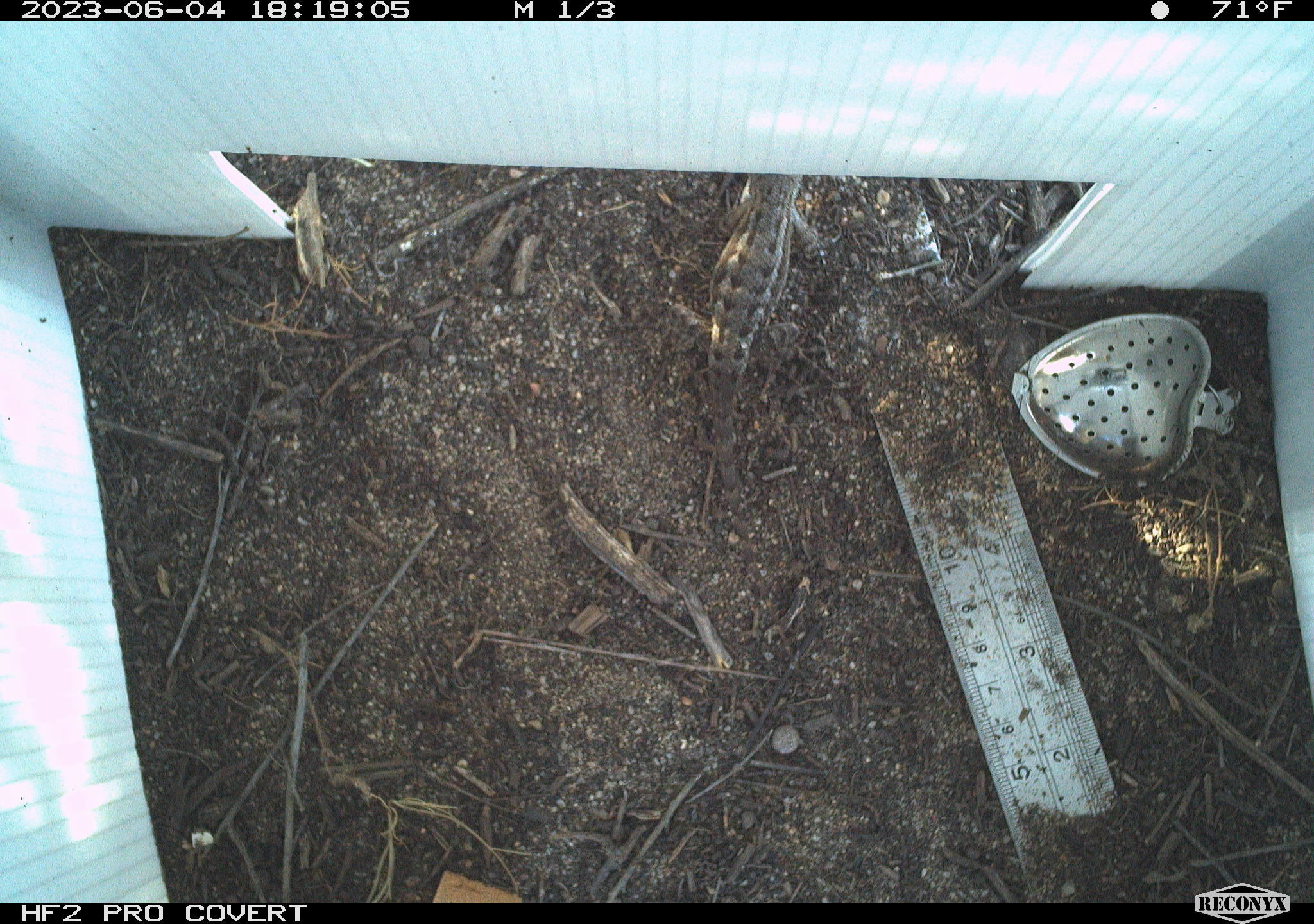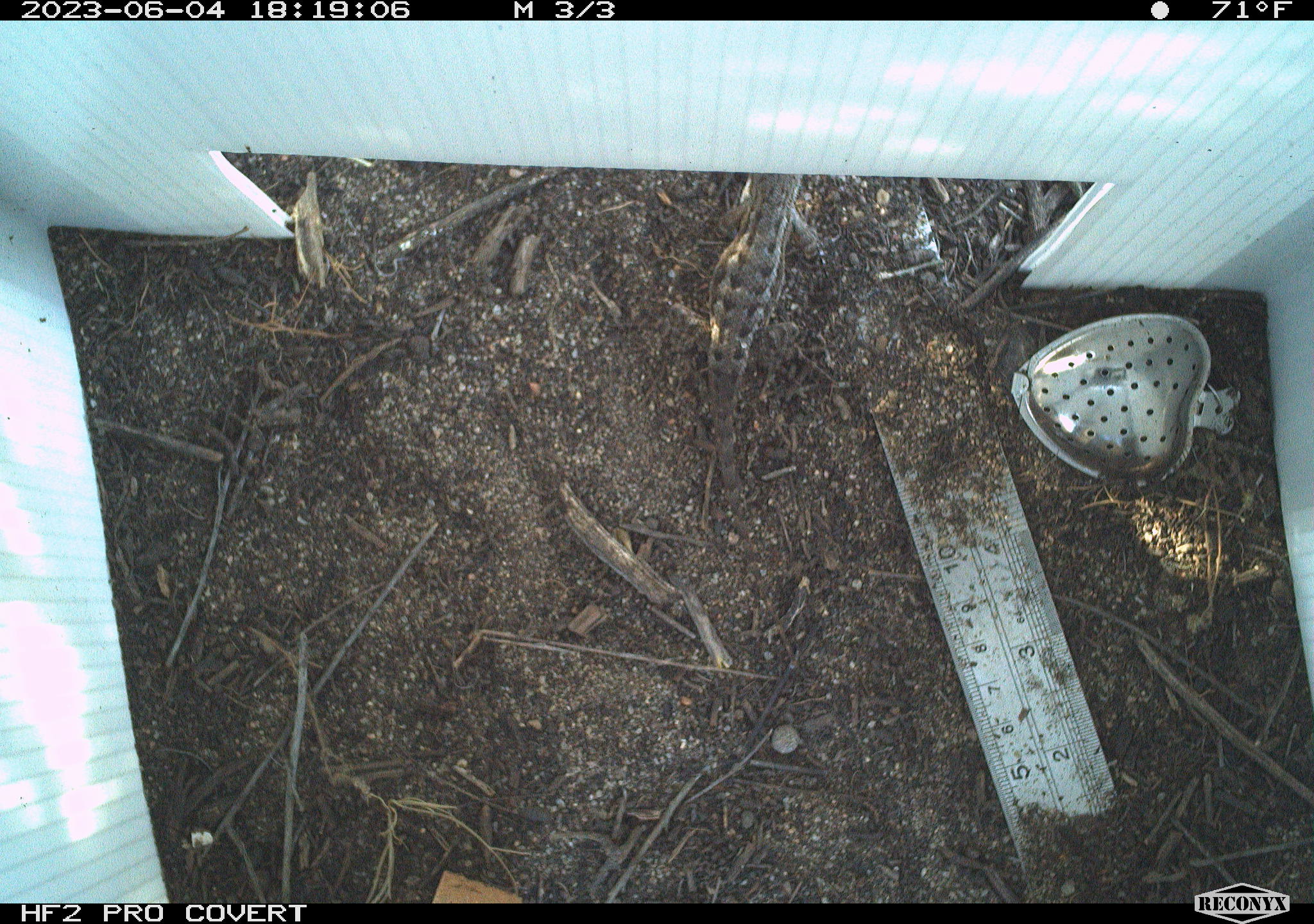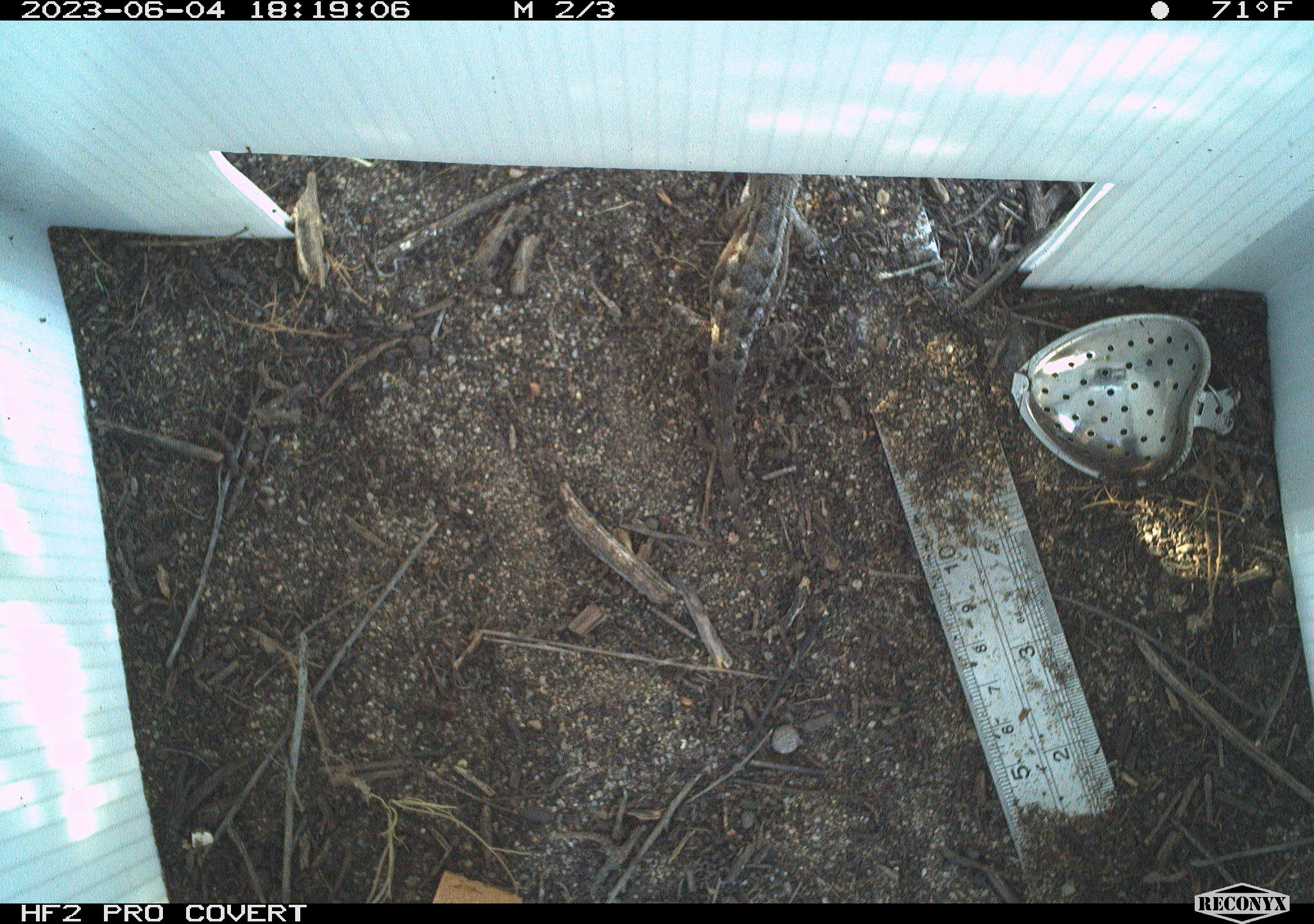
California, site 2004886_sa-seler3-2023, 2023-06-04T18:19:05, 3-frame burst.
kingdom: Animalia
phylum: Chordata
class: Reptilia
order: Squamata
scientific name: Squamata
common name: lizards and snakes